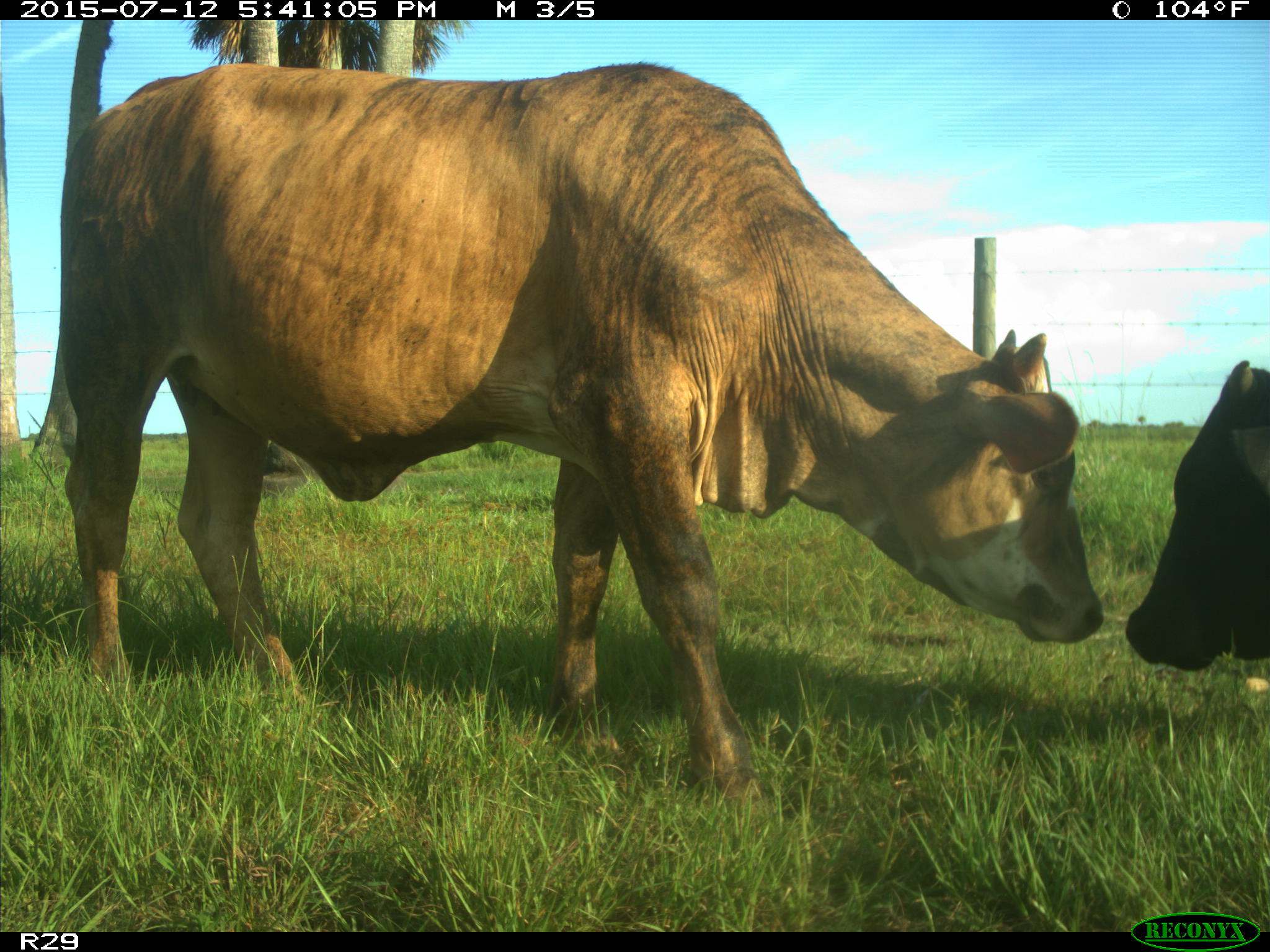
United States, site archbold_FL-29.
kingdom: Animalia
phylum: Chordata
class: Mammalia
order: Artiodactyla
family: Bovidae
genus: Bos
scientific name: Bos taurus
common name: domestic cow